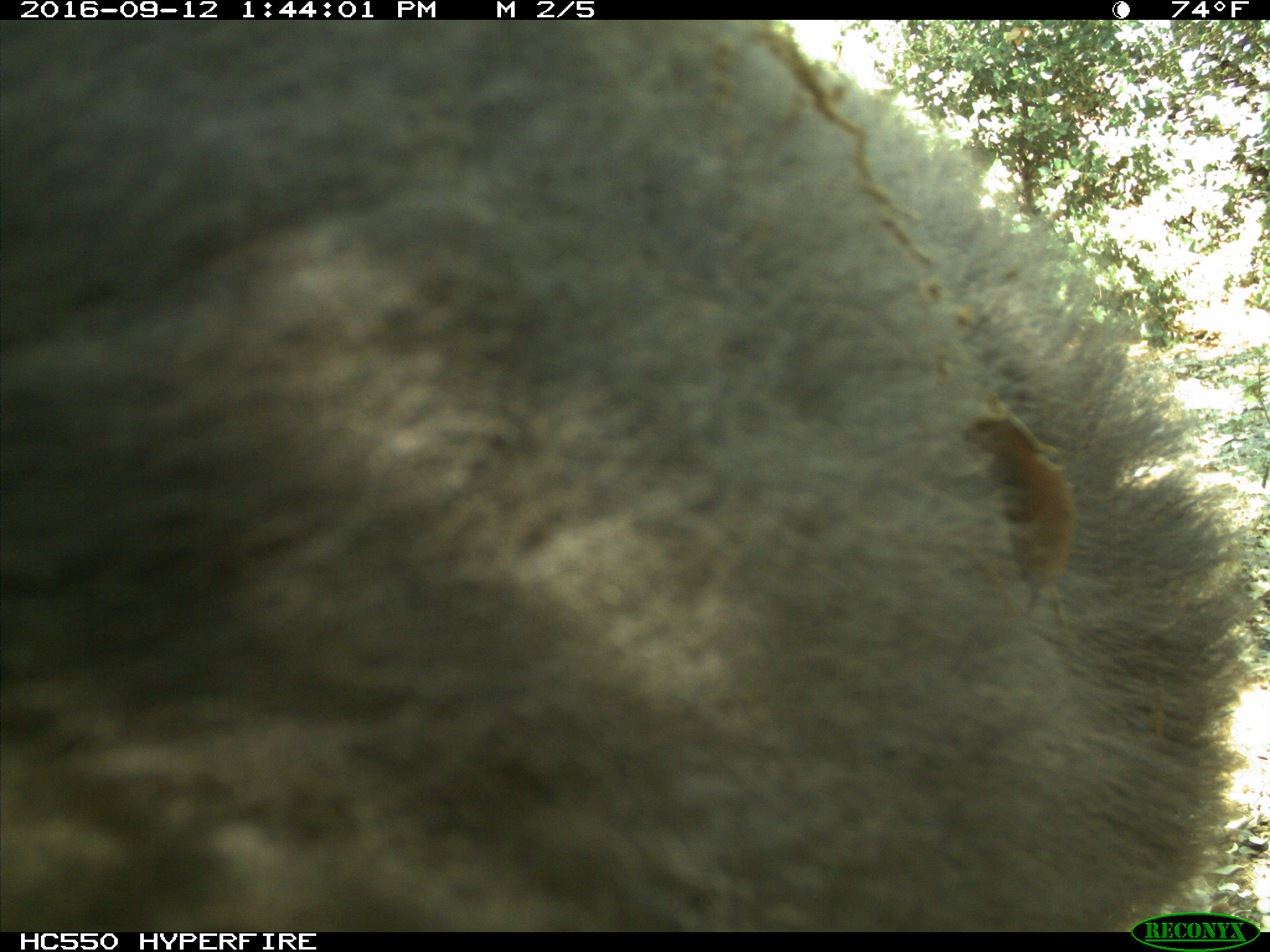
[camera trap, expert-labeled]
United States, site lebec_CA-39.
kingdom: Animalia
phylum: Chordata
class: Mammalia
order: Carnivora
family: Ursidae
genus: Ursus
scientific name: Ursus americanus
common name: american black bear